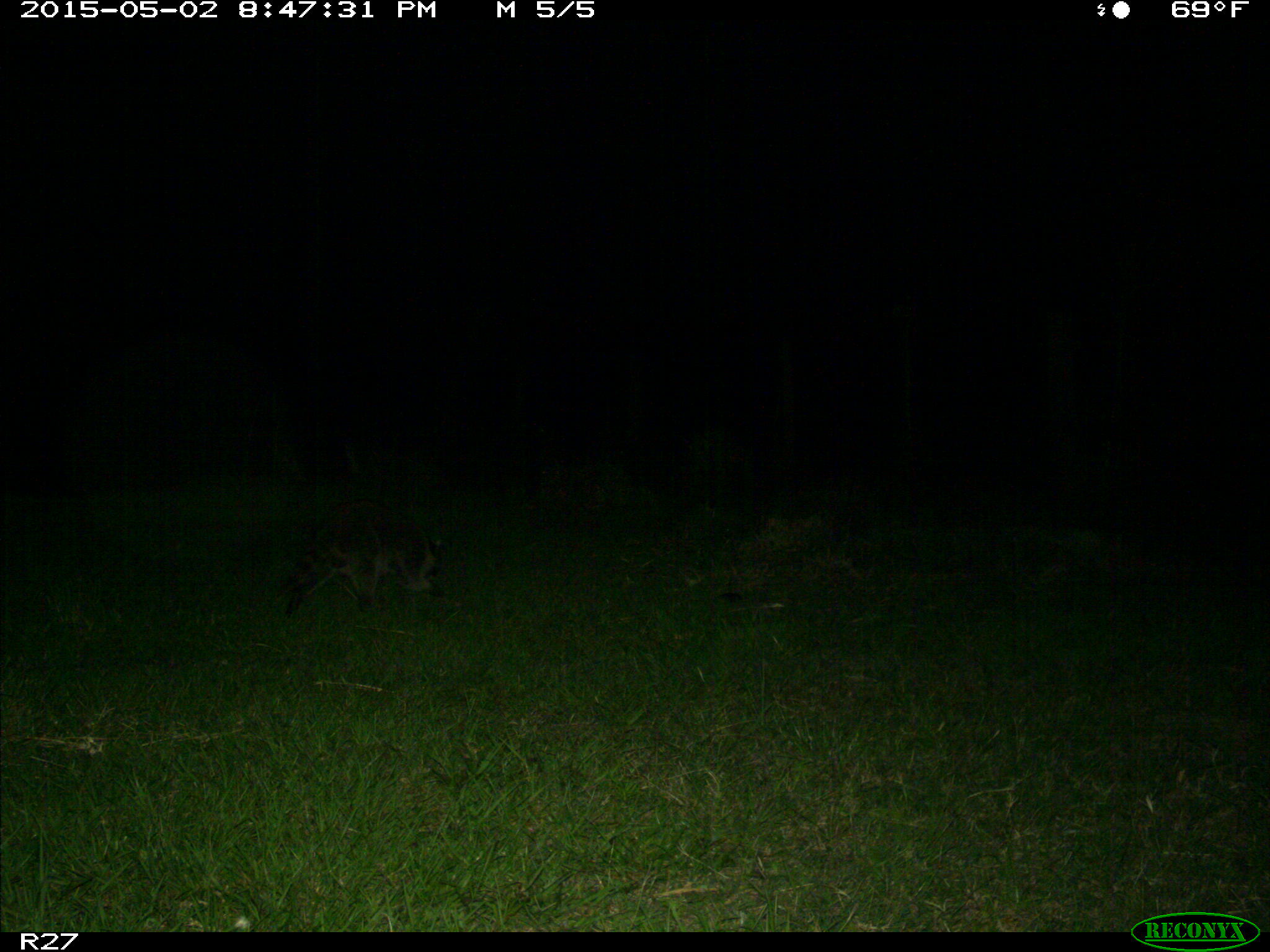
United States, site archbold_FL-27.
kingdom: Animalia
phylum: Chordata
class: Mammalia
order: Carnivora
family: Procyonidae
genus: Procyon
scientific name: Procyon lotor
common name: common raccoon